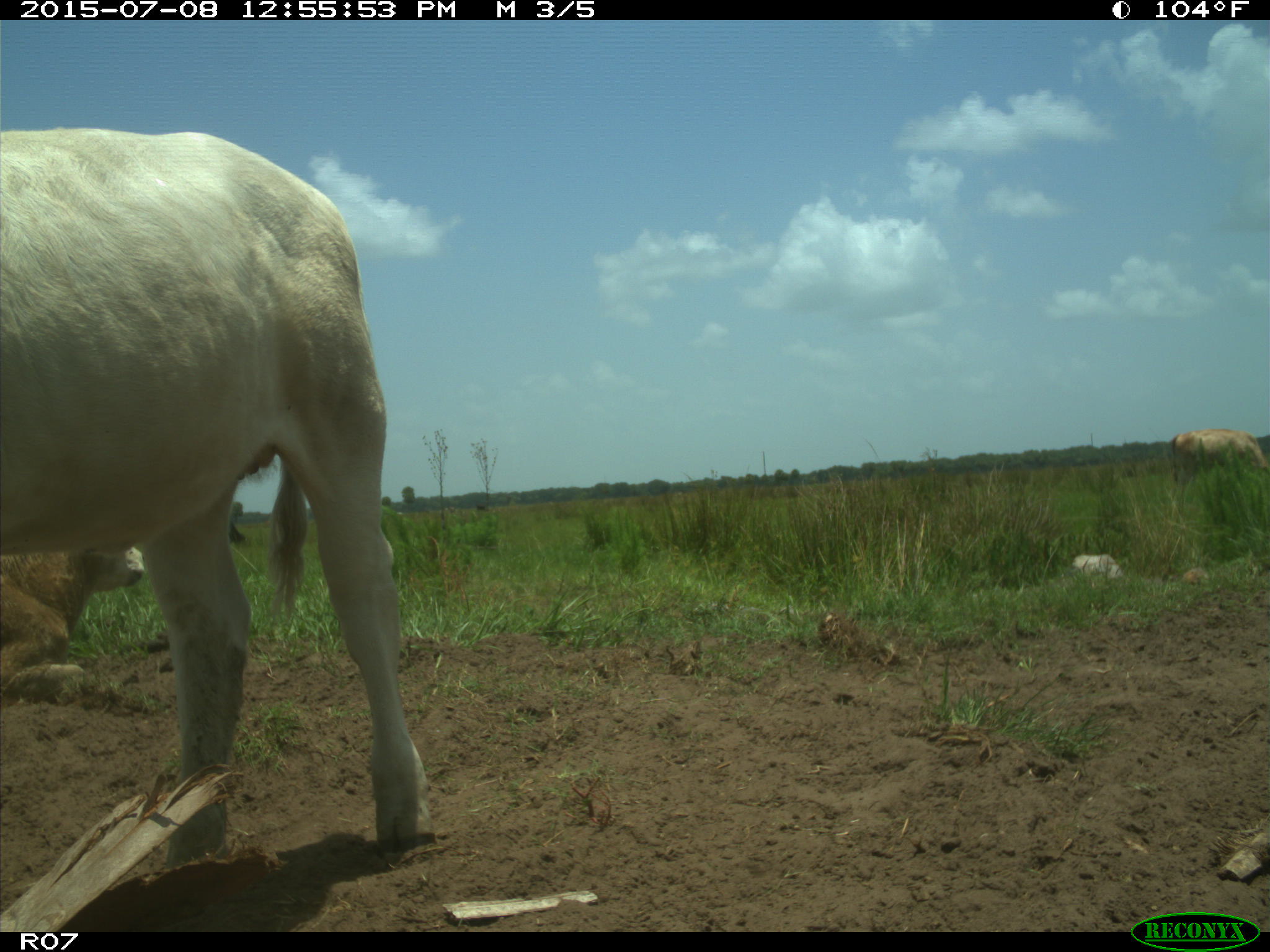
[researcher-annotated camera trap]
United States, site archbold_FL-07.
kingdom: Animalia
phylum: Chordata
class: Mammalia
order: Artiodactyla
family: Bovidae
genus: Bos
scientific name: Bos taurus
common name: domestic cow